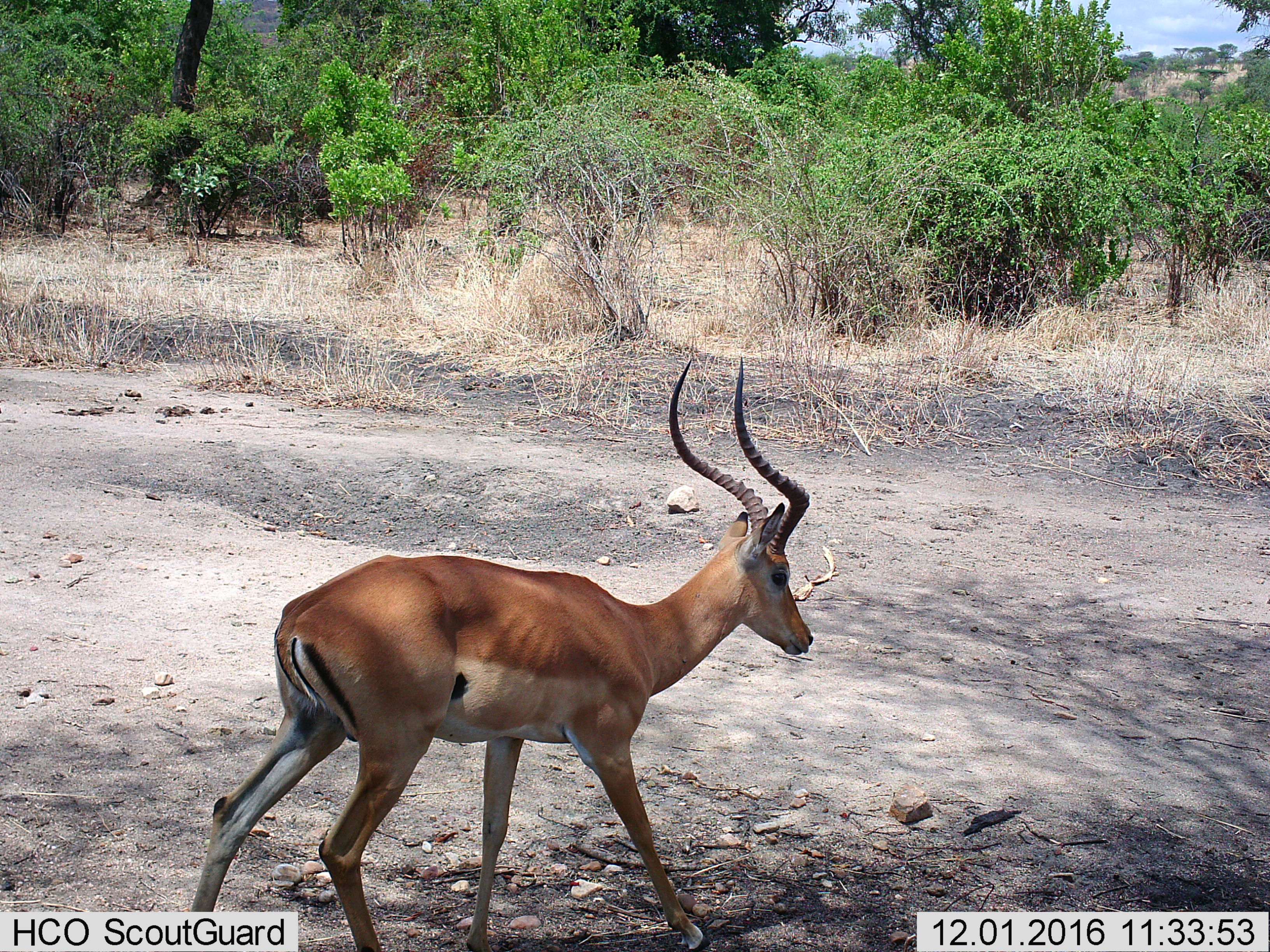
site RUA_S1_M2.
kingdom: Animalia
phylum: Chordata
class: Mammalia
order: Artiodactyla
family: Bovidae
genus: Aepyceros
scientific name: Aepyceros melampus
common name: impala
Impala (Aepyceros melampus), count 1. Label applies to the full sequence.